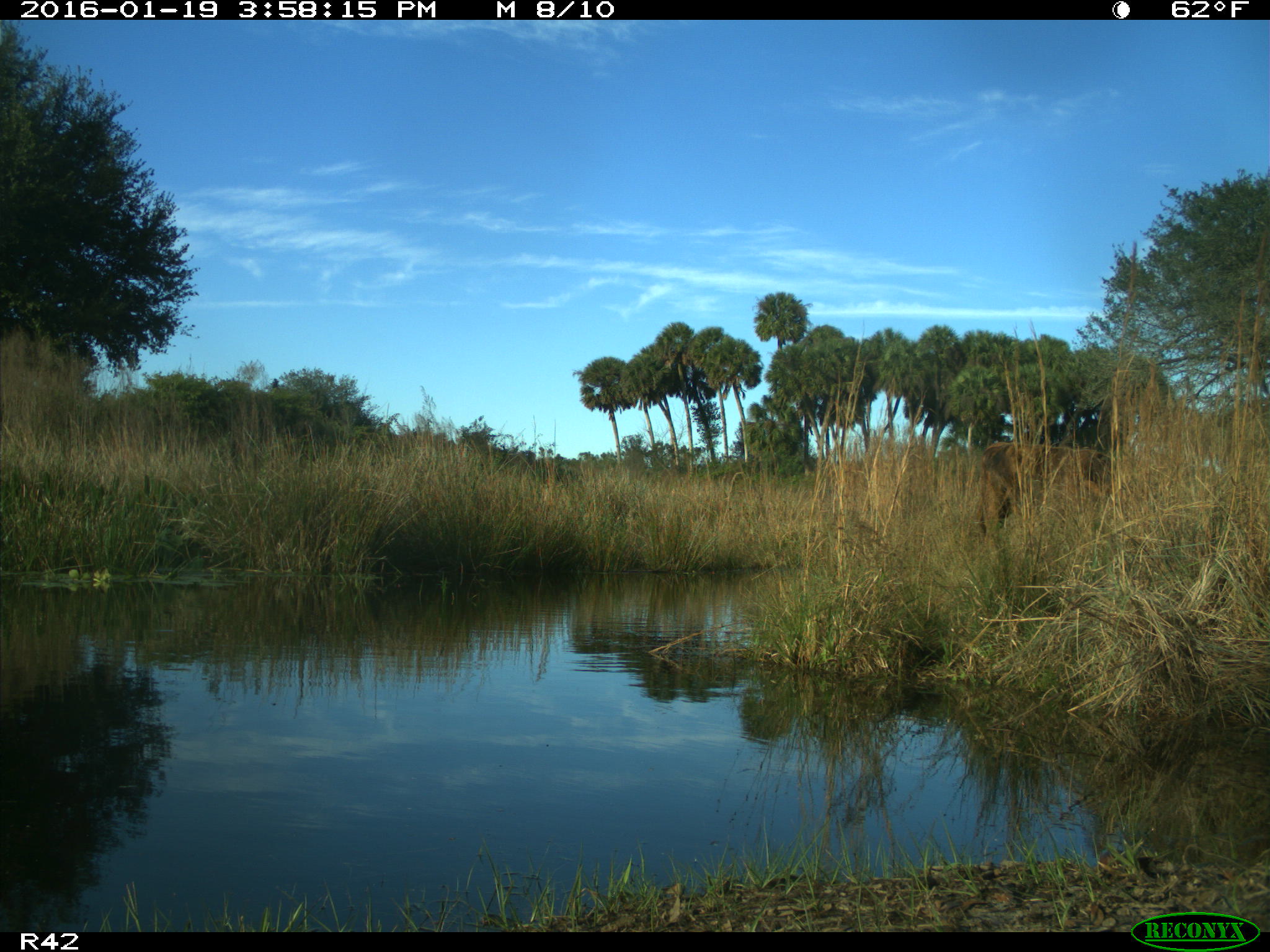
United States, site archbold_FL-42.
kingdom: Animalia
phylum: Chordata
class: Mammalia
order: Artiodactyla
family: Bovidae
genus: Bos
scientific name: Bos taurus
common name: domestic cow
Bos taurus (domestic cow).